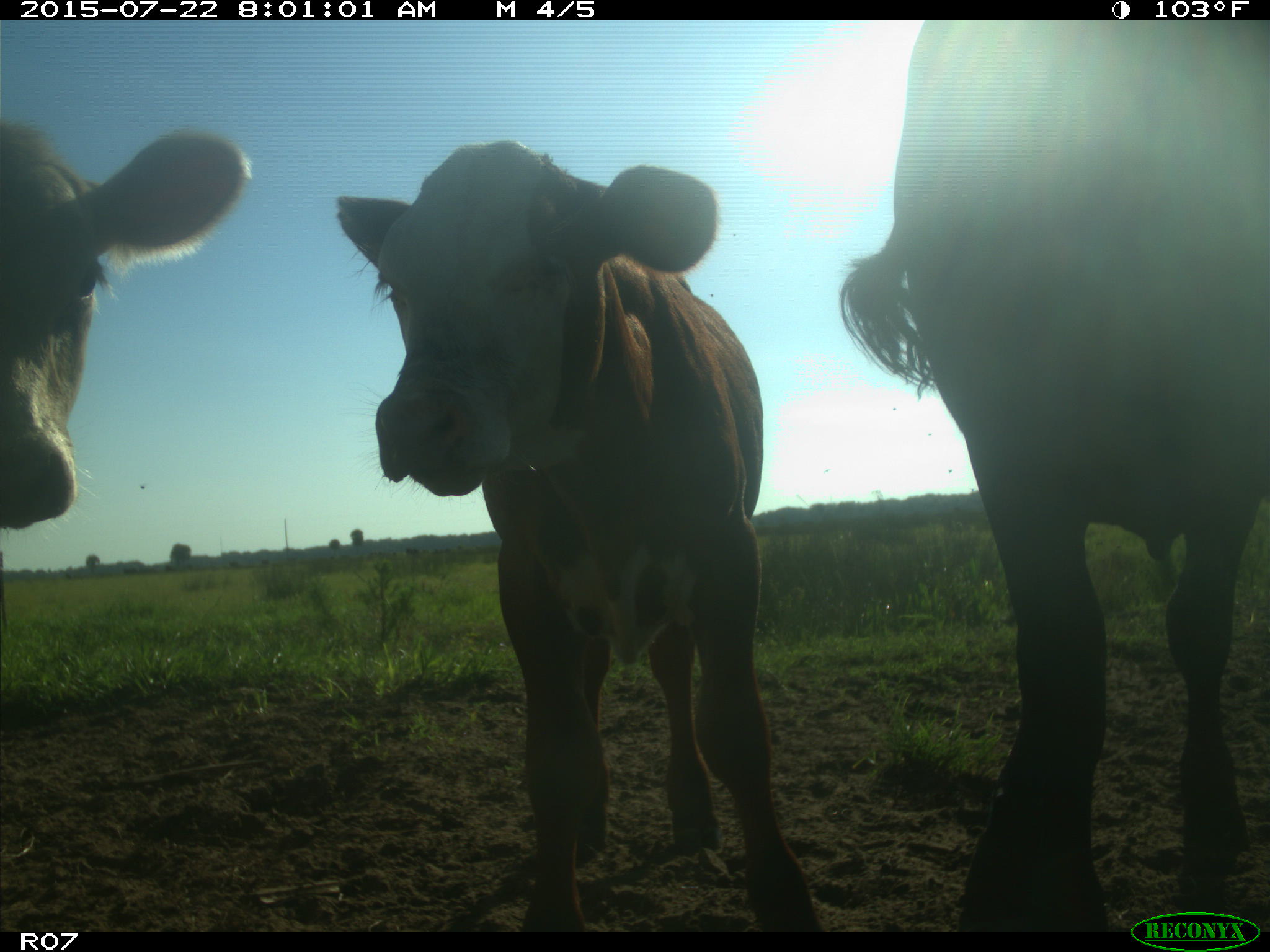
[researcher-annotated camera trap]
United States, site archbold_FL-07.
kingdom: Animalia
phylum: Chordata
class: Mammalia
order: Artiodactyla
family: Bovidae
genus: Bos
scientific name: Bos taurus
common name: domestic cow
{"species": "Bos taurus (domestic cow)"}